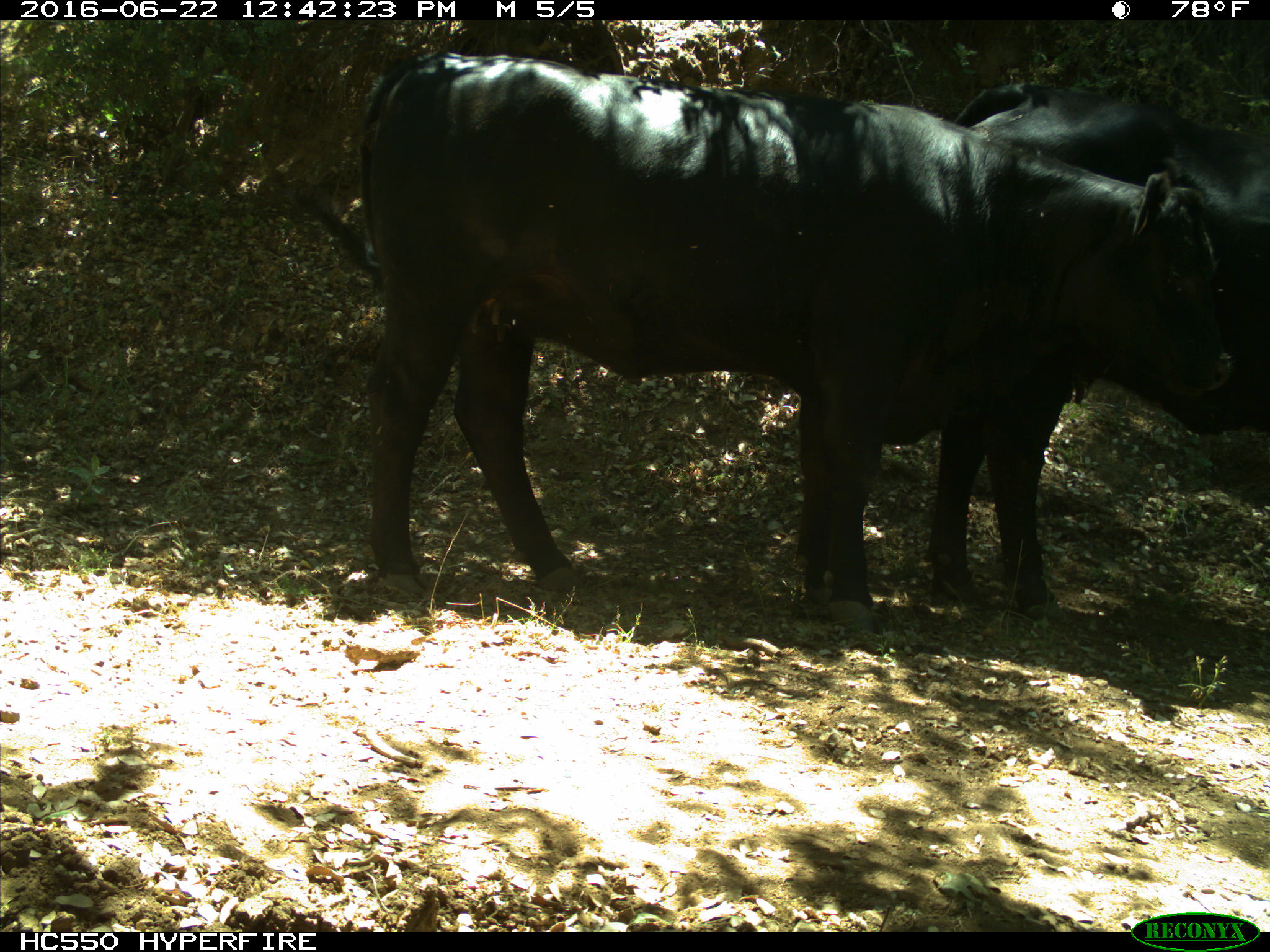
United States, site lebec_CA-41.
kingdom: Animalia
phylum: Chordata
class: Mammalia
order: Artiodactyla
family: Bovidae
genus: Bos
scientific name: Bos taurus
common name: domestic cow